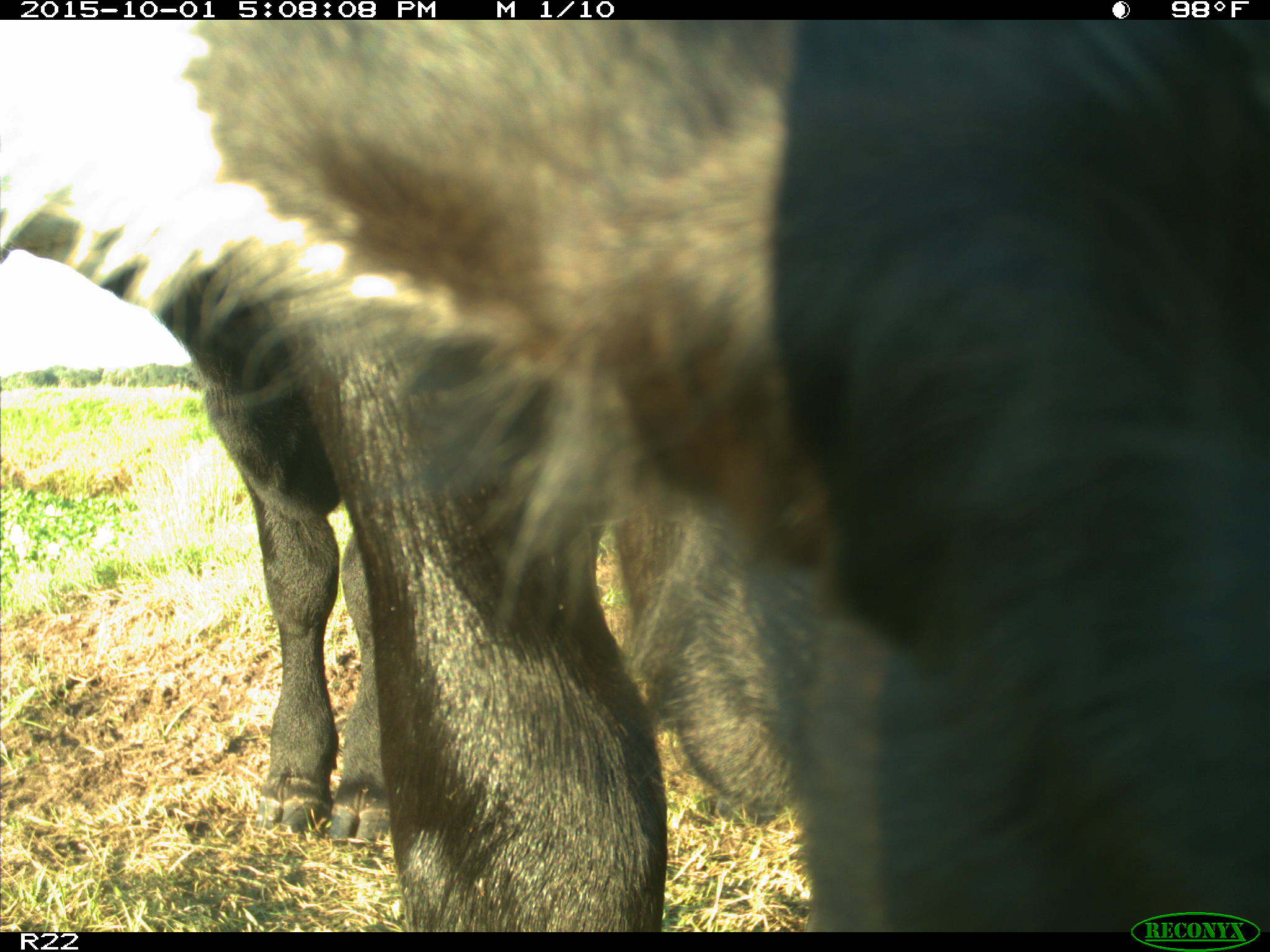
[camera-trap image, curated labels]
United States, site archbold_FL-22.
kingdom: Animalia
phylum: Chordata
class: Mammalia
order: Artiodactyla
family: Bovidae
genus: Bos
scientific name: Bos taurus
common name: domestic cow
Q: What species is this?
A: Bos taurus (domestic cow).